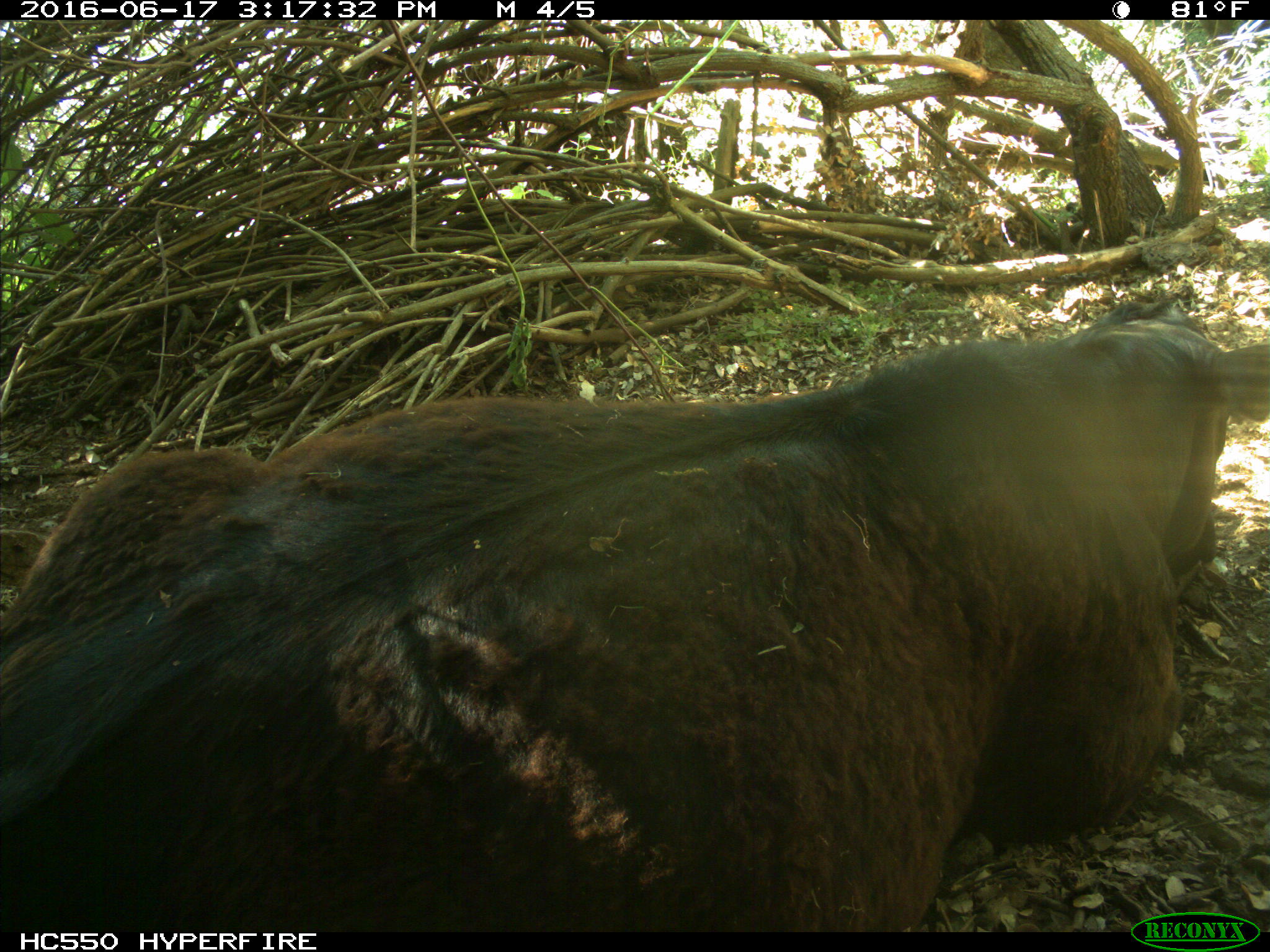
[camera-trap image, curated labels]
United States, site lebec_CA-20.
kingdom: Animalia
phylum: Chordata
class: Mammalia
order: Artiodactyla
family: Bovidae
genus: Bos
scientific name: Bos taurus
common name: domestic cow